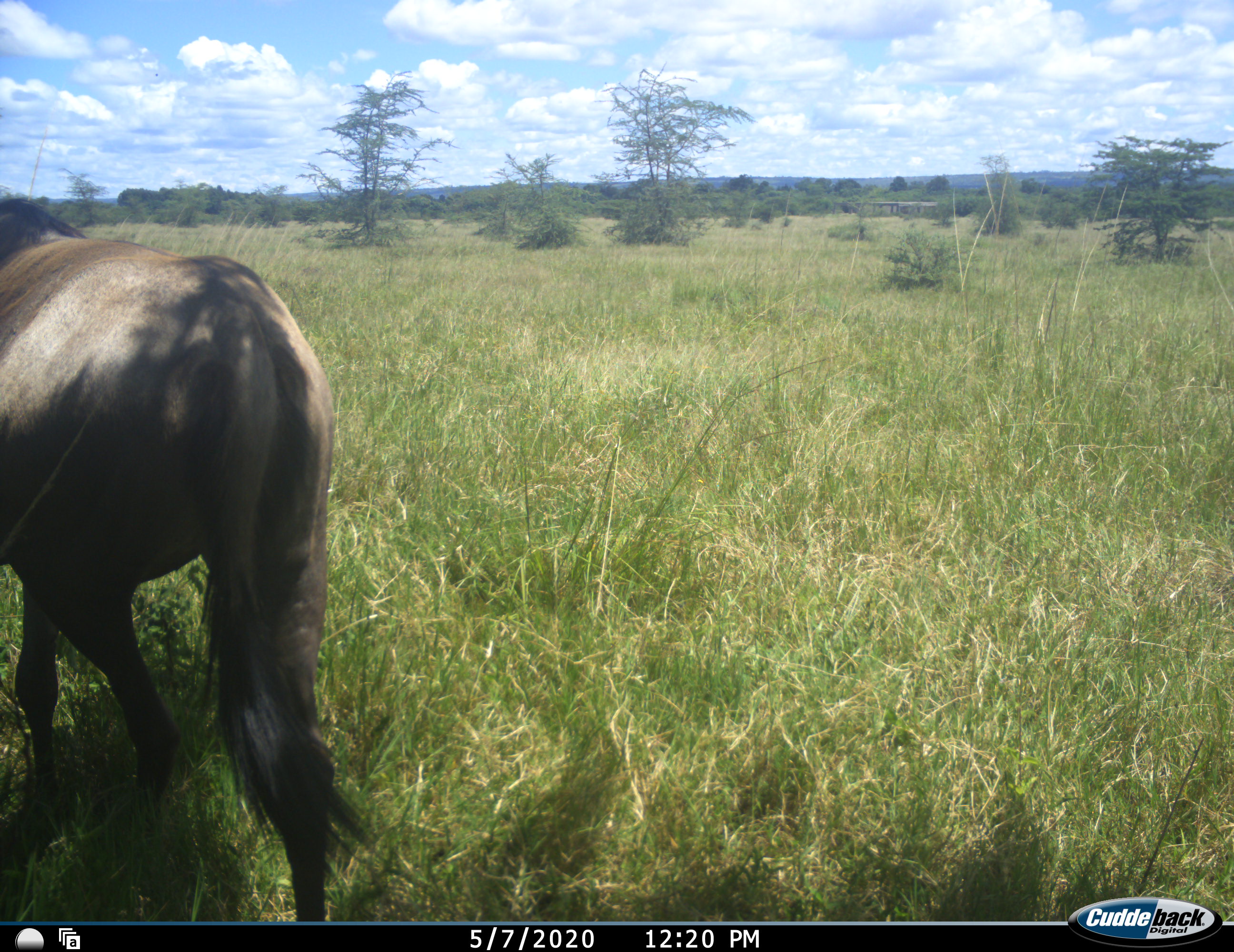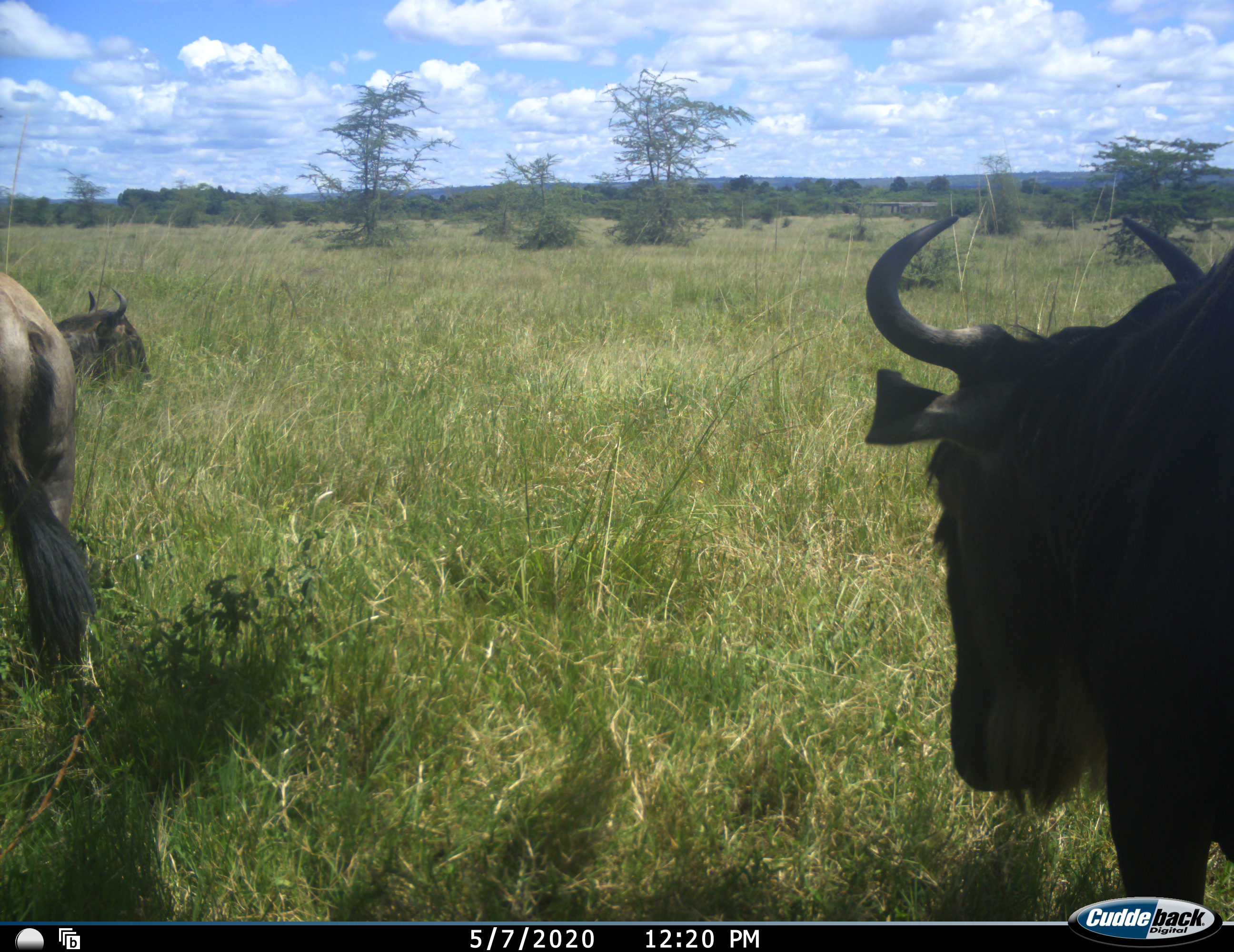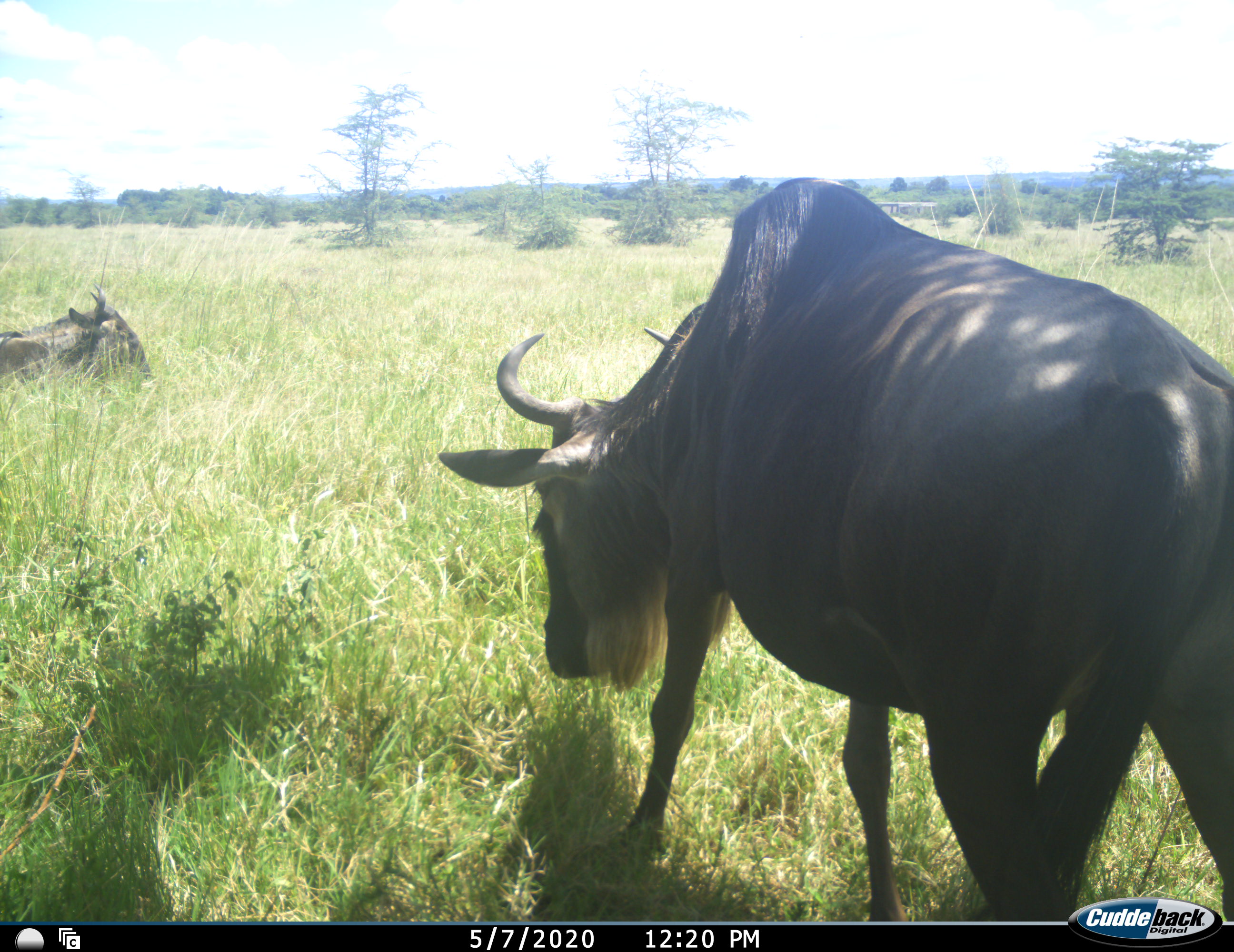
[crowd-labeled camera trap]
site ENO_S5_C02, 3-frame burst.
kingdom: Animalia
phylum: Chordata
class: Mammalia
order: Artiodactyla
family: Bovidae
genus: Connochaetes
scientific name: Connochaetes taurinus taurinus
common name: blue wildebeest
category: wildebeestblue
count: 3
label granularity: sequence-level